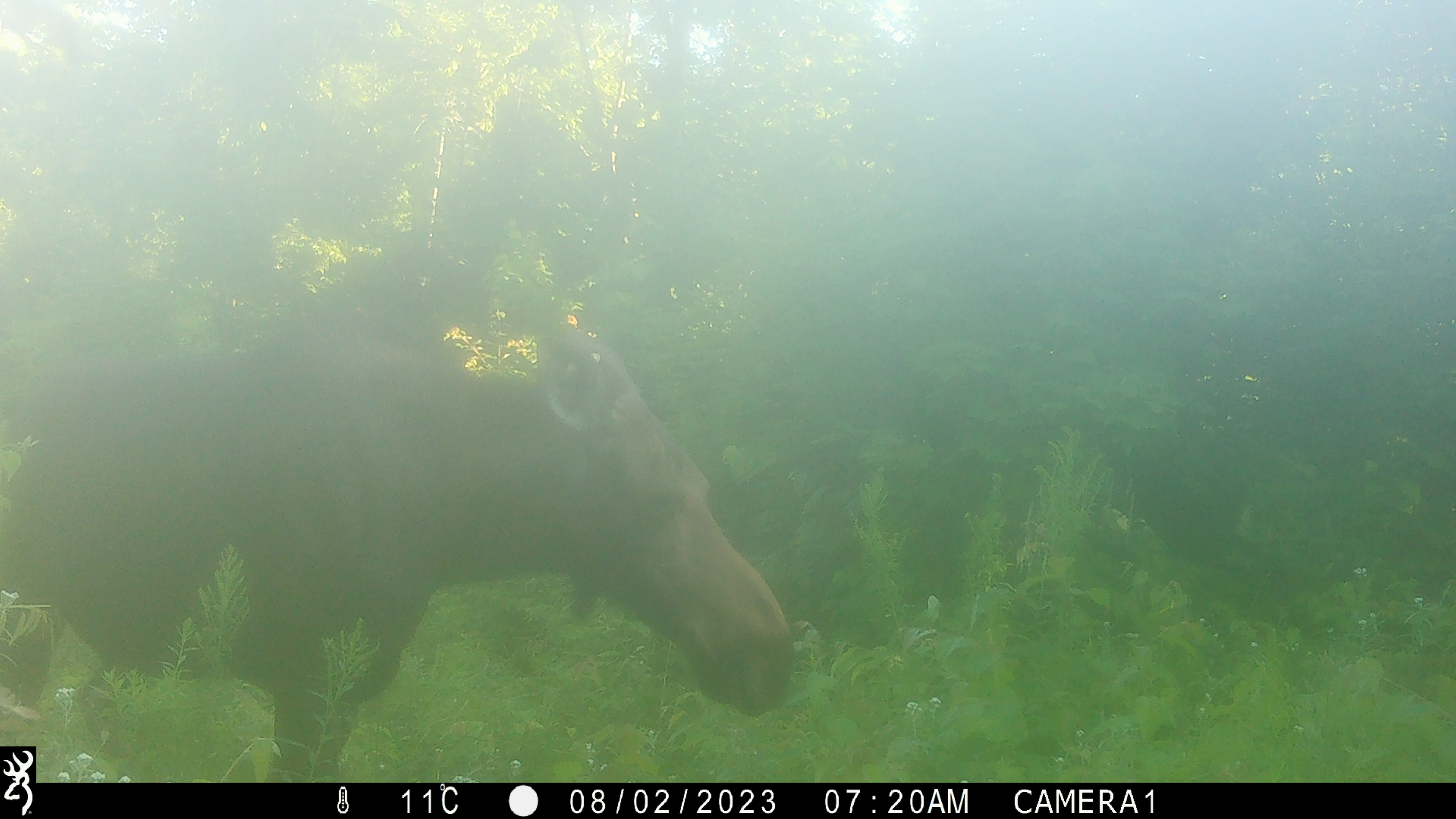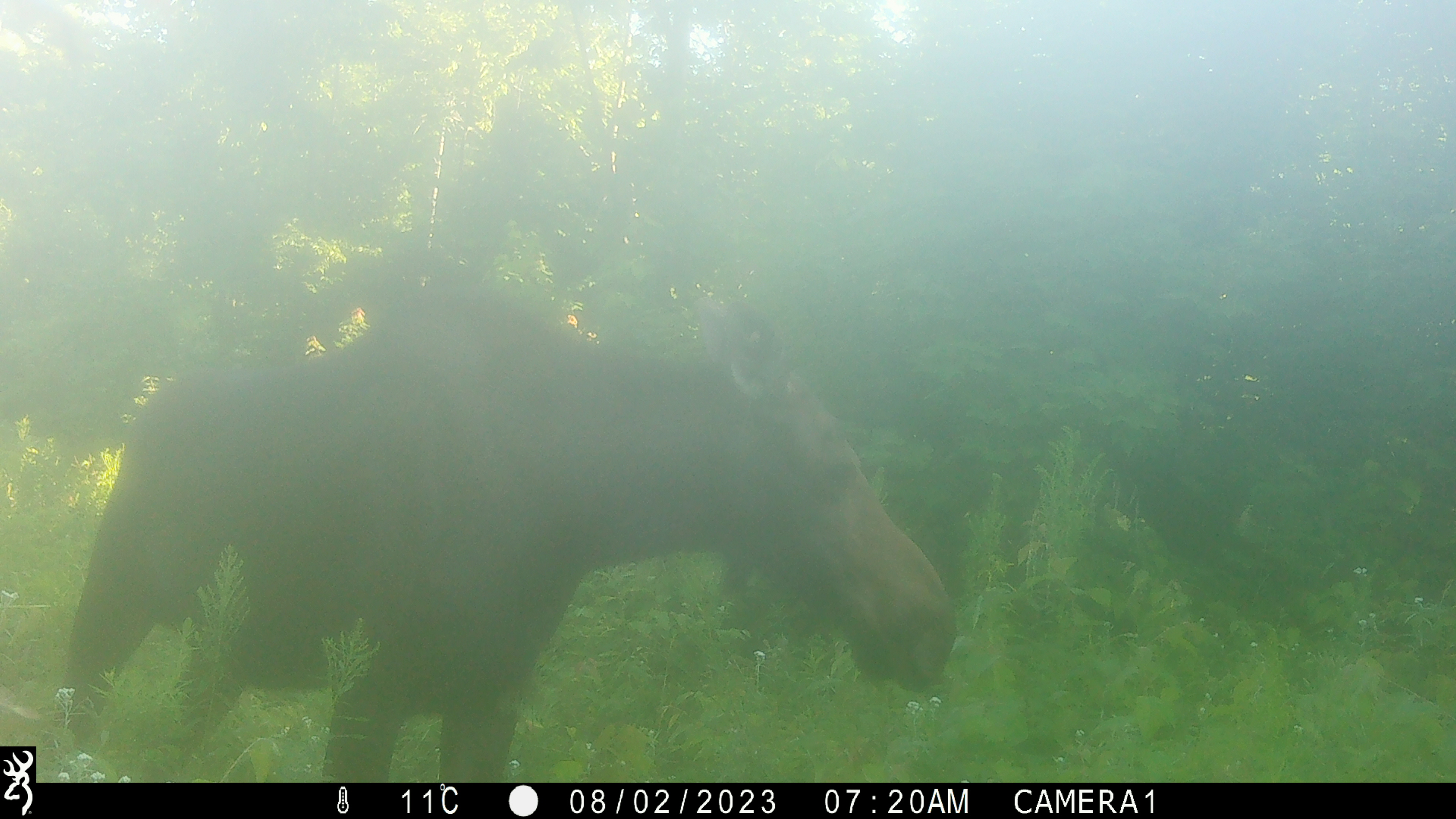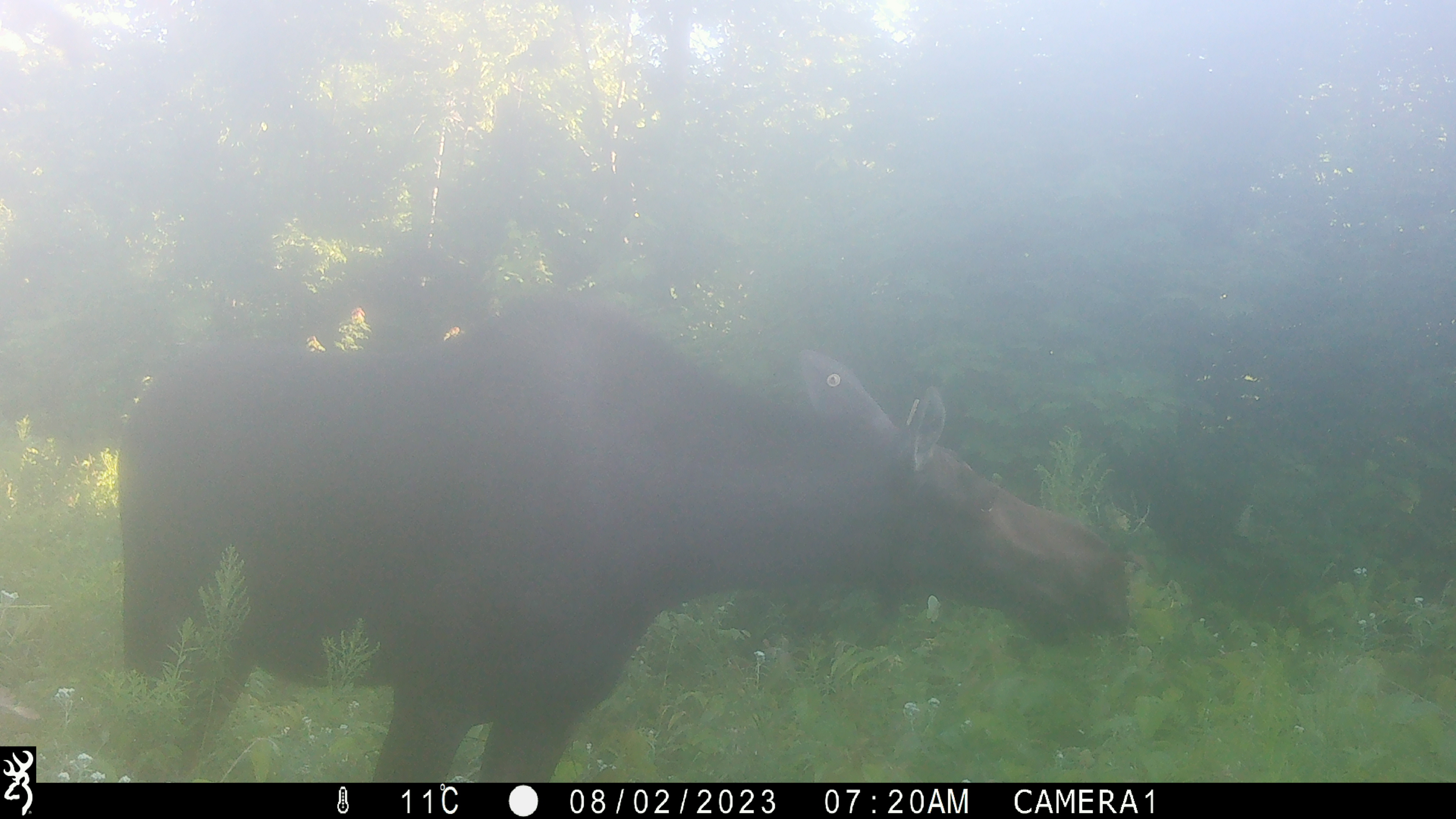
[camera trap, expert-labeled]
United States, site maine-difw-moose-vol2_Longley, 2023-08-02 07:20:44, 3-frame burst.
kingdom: Animalia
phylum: Chordata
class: Mammalia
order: Artiodactyla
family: Cervidae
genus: Alces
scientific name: Alces alces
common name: moose